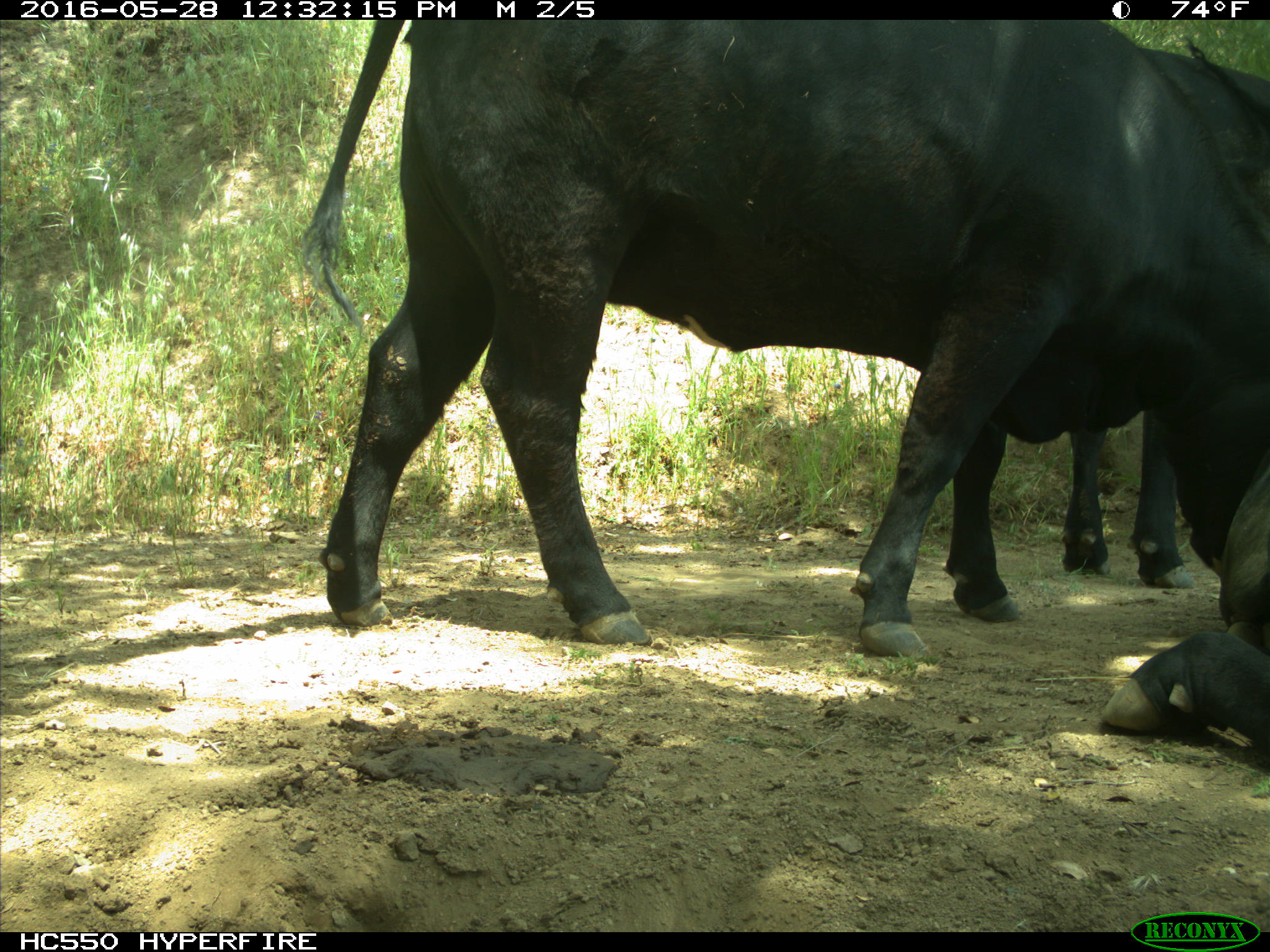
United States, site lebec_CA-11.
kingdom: Animalia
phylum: Chordata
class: Mammalia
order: Artiodactyla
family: Bovidae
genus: Bos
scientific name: Bos taurus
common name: domestic cow